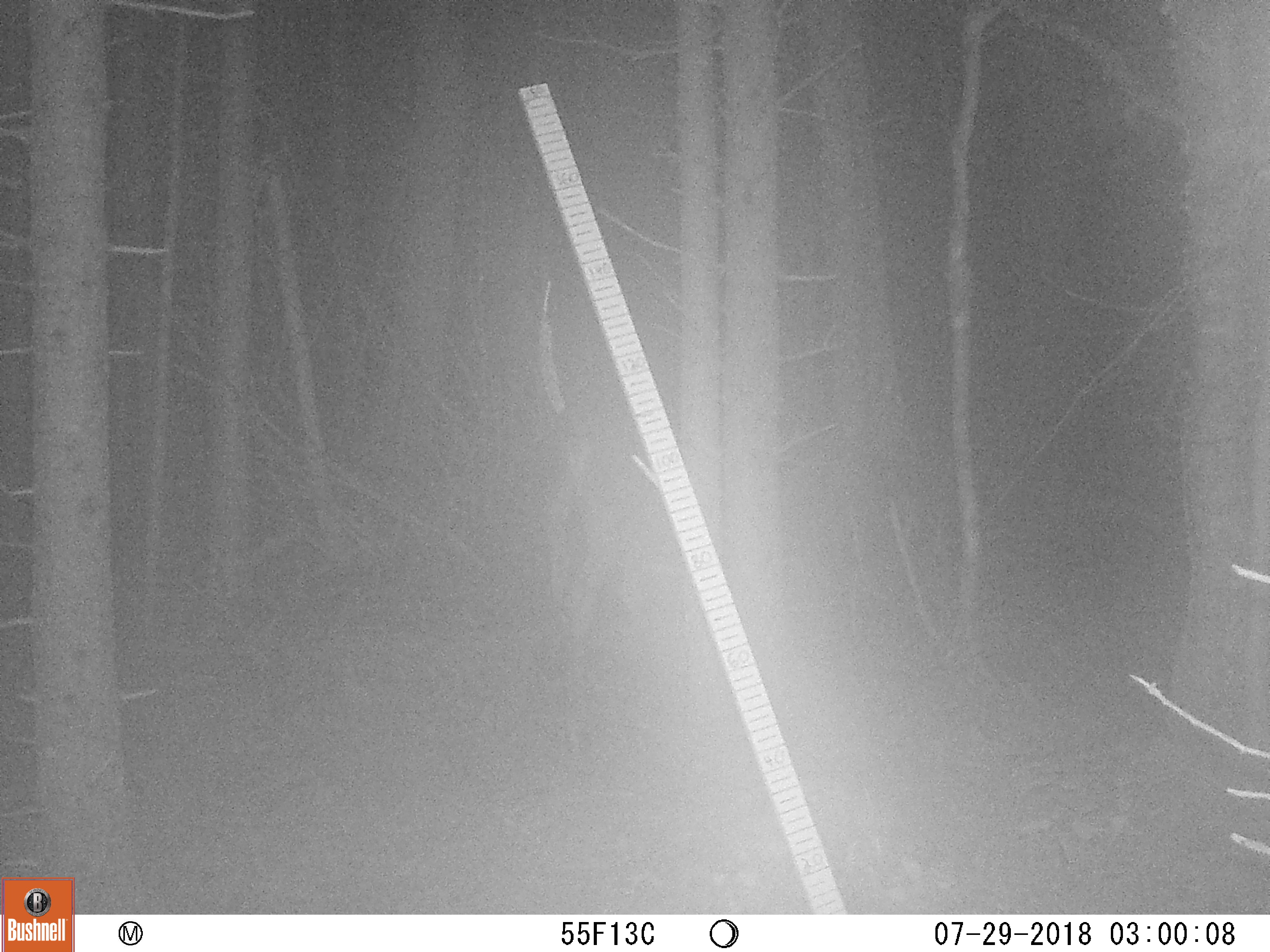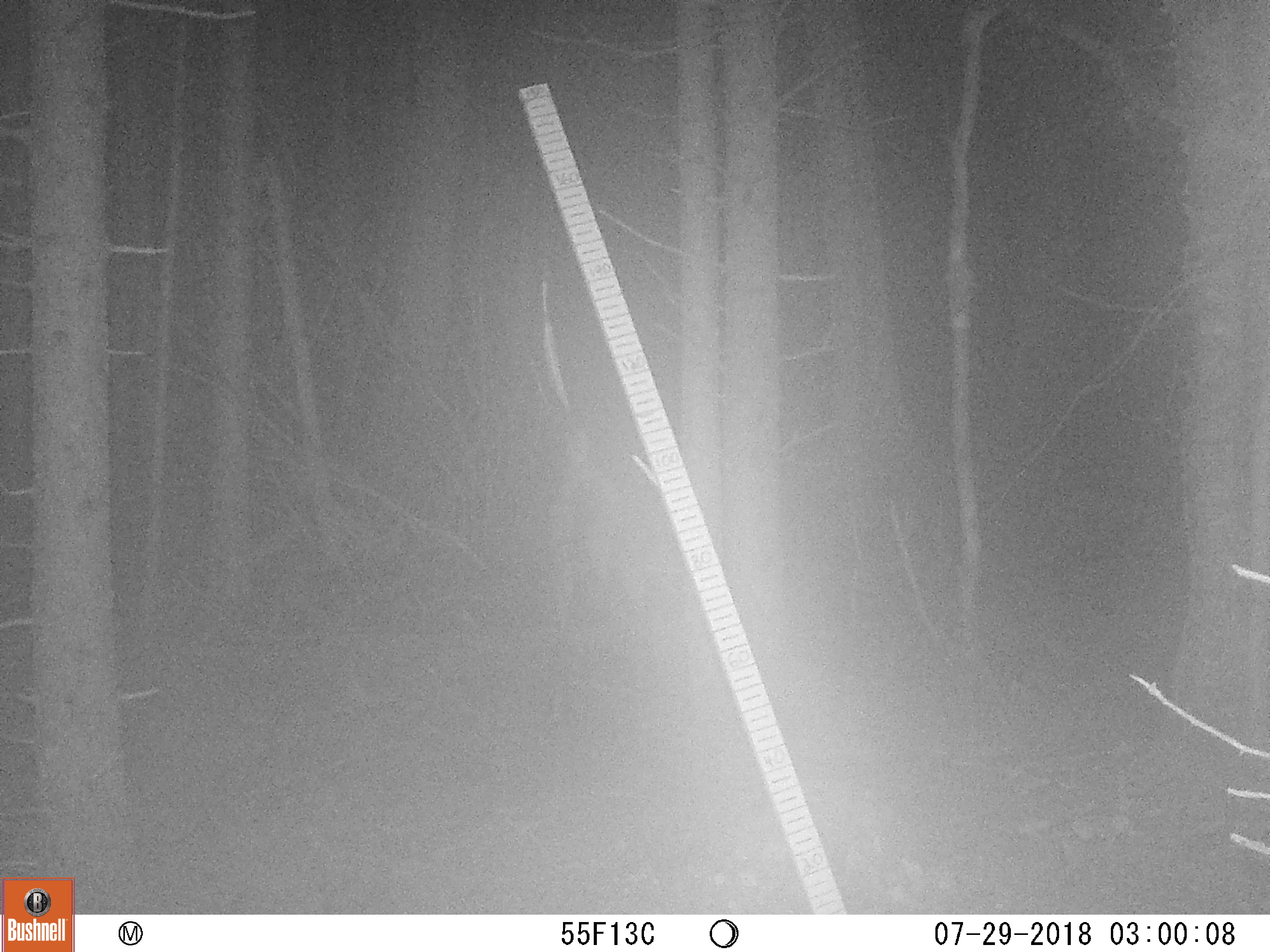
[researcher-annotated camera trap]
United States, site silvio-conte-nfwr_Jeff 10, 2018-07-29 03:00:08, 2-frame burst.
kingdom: Animalia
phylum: Chordata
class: Mammalia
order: Artiodactyla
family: Cervidae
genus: Alces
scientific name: Alces alces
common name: moose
Moose (Alces alces).